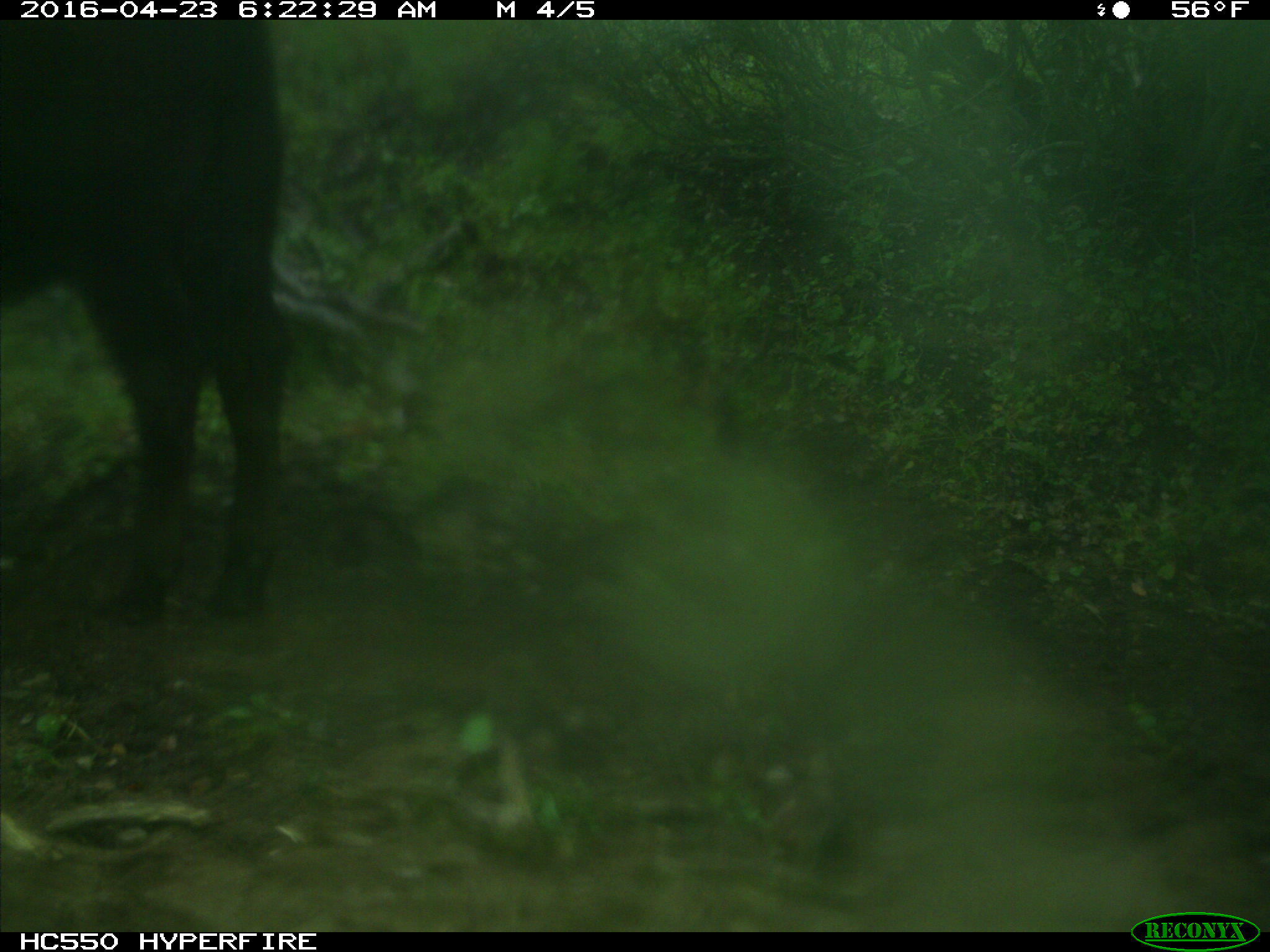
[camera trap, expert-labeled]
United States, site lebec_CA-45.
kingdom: Animalia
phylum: Chordata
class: Mammalia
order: Artiodactyla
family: Bovidae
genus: Bos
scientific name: Bos taurus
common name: domestic cow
Bos taurus (domestic cow).